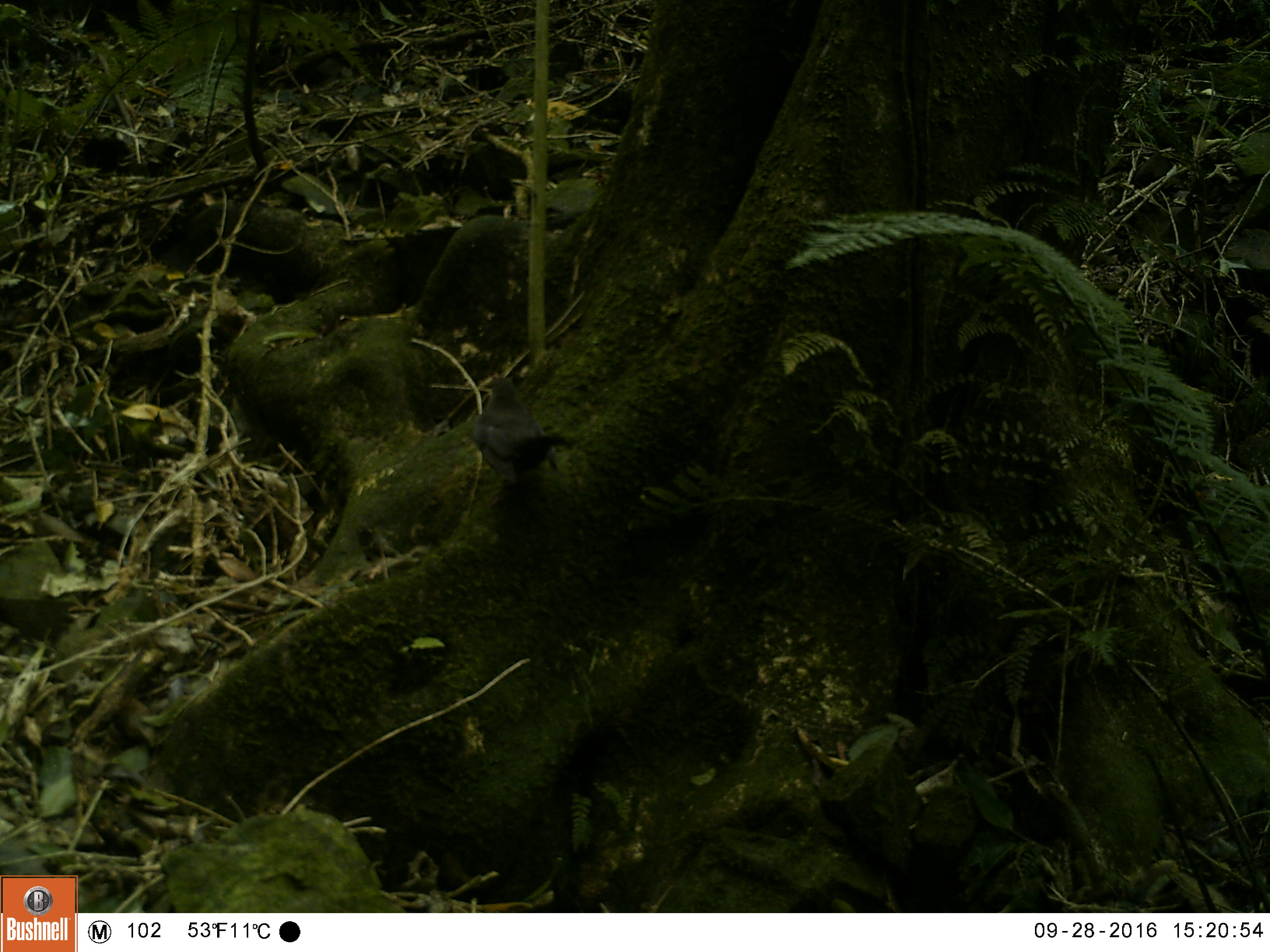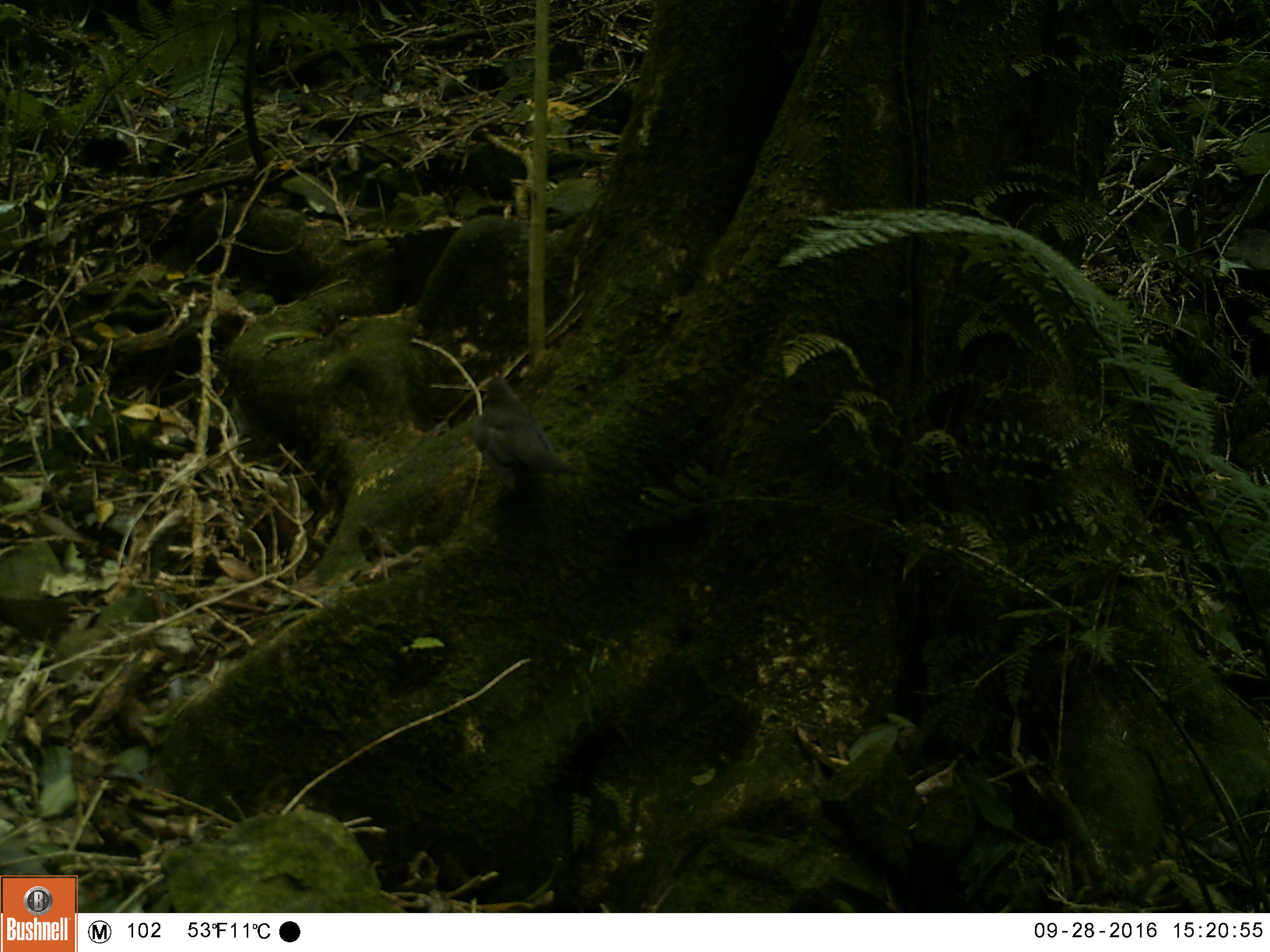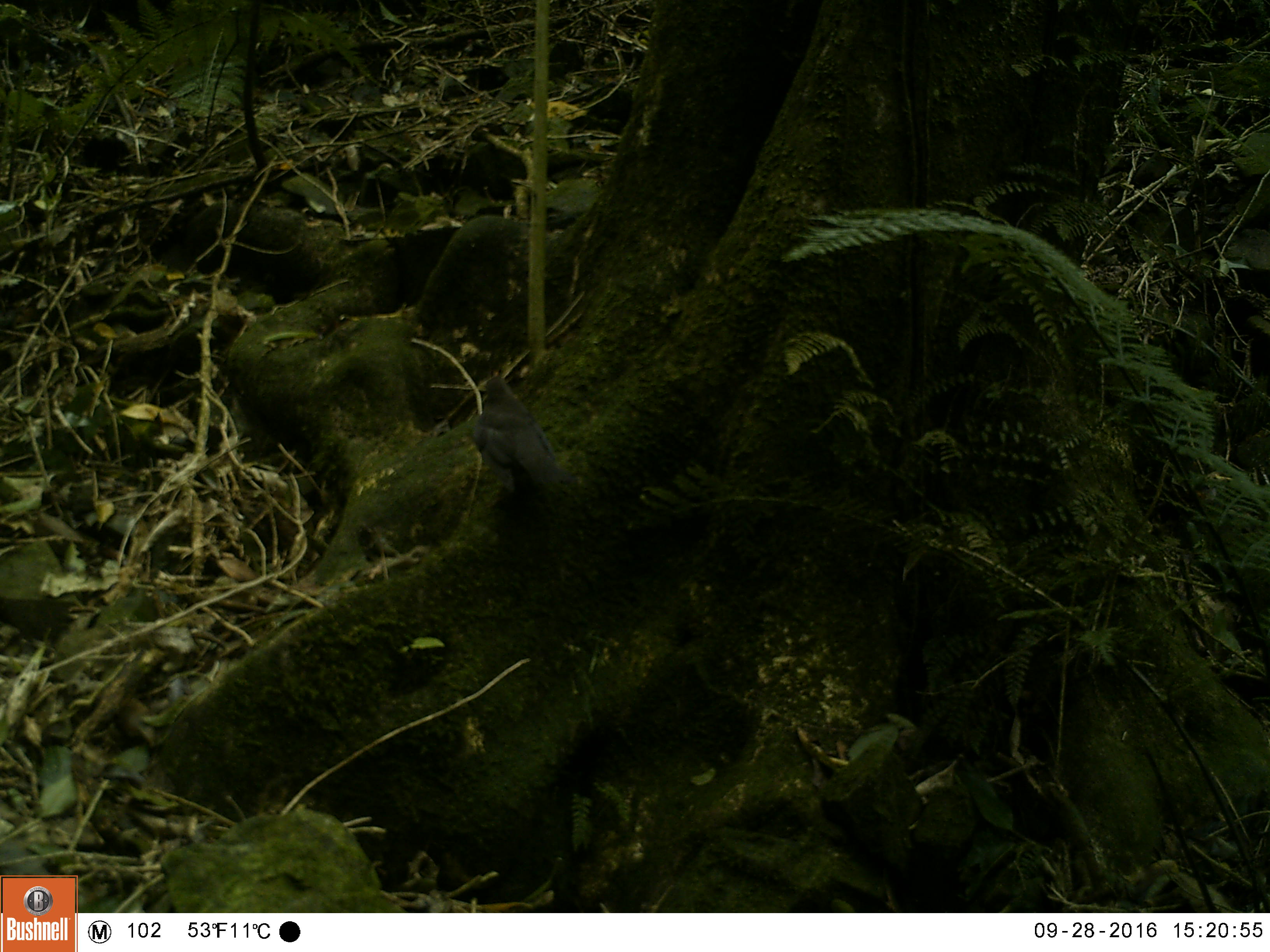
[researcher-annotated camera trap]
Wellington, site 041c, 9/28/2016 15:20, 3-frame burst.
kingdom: Animalia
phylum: Chordata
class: Aves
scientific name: Aves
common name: bird